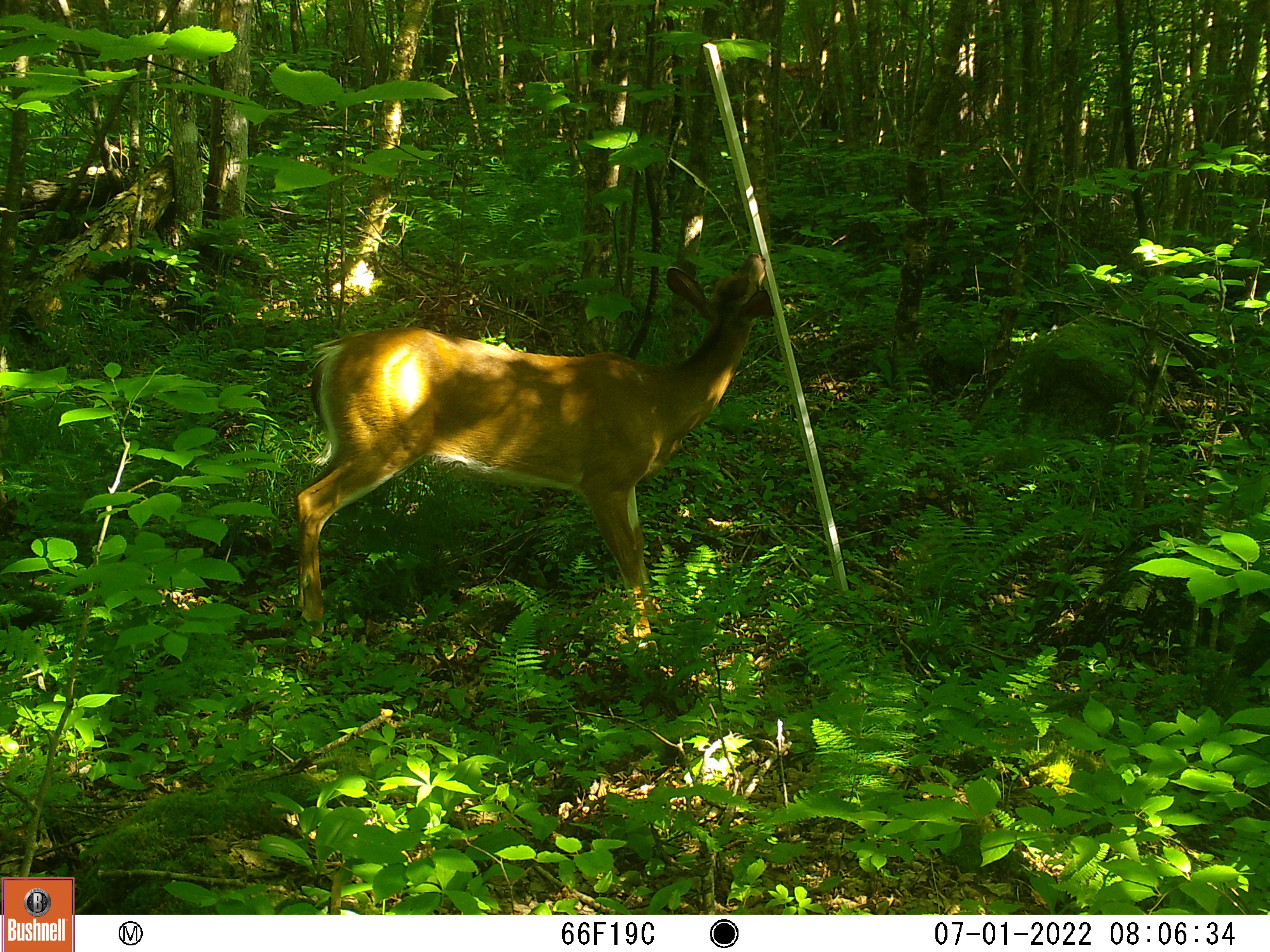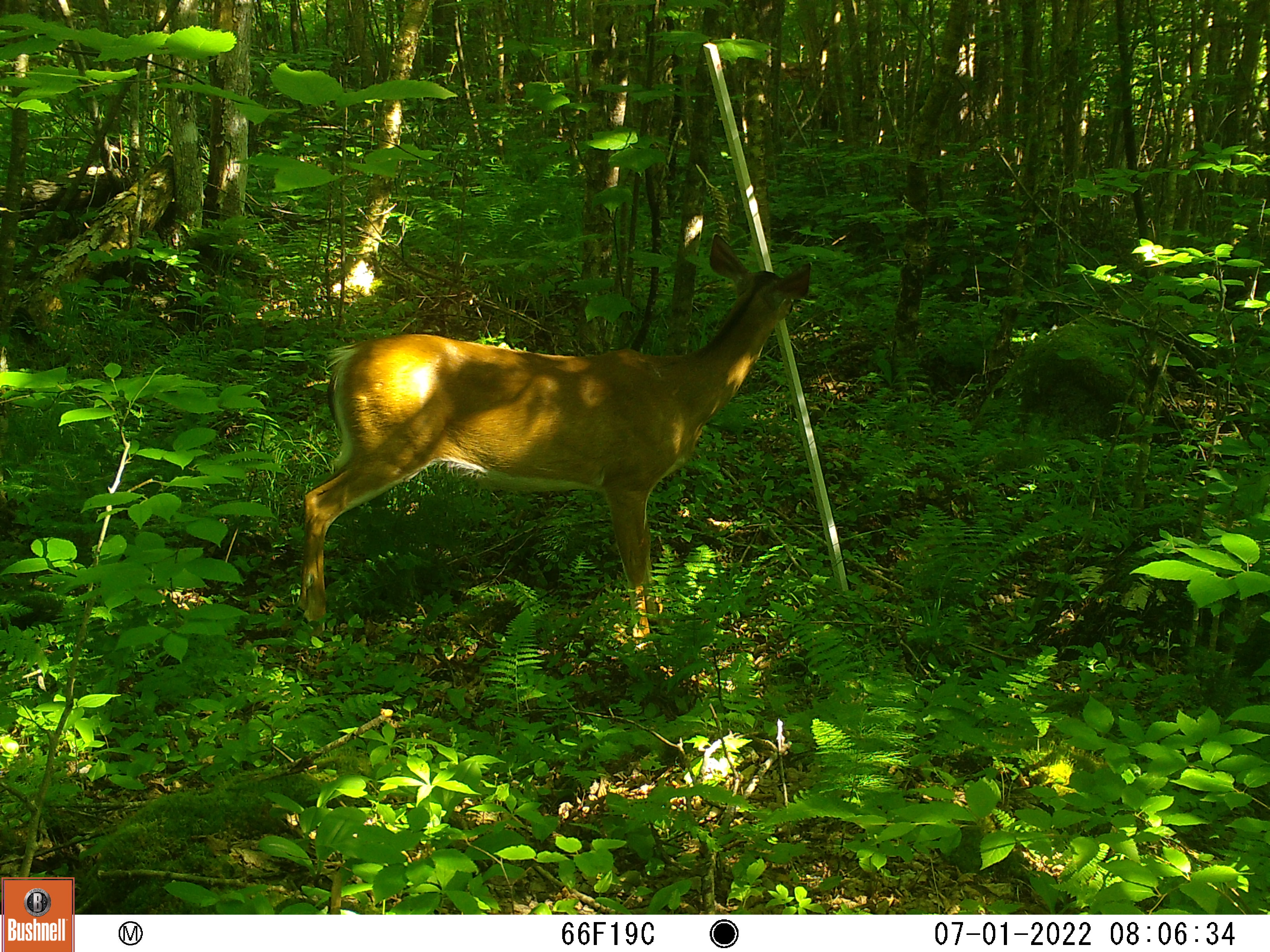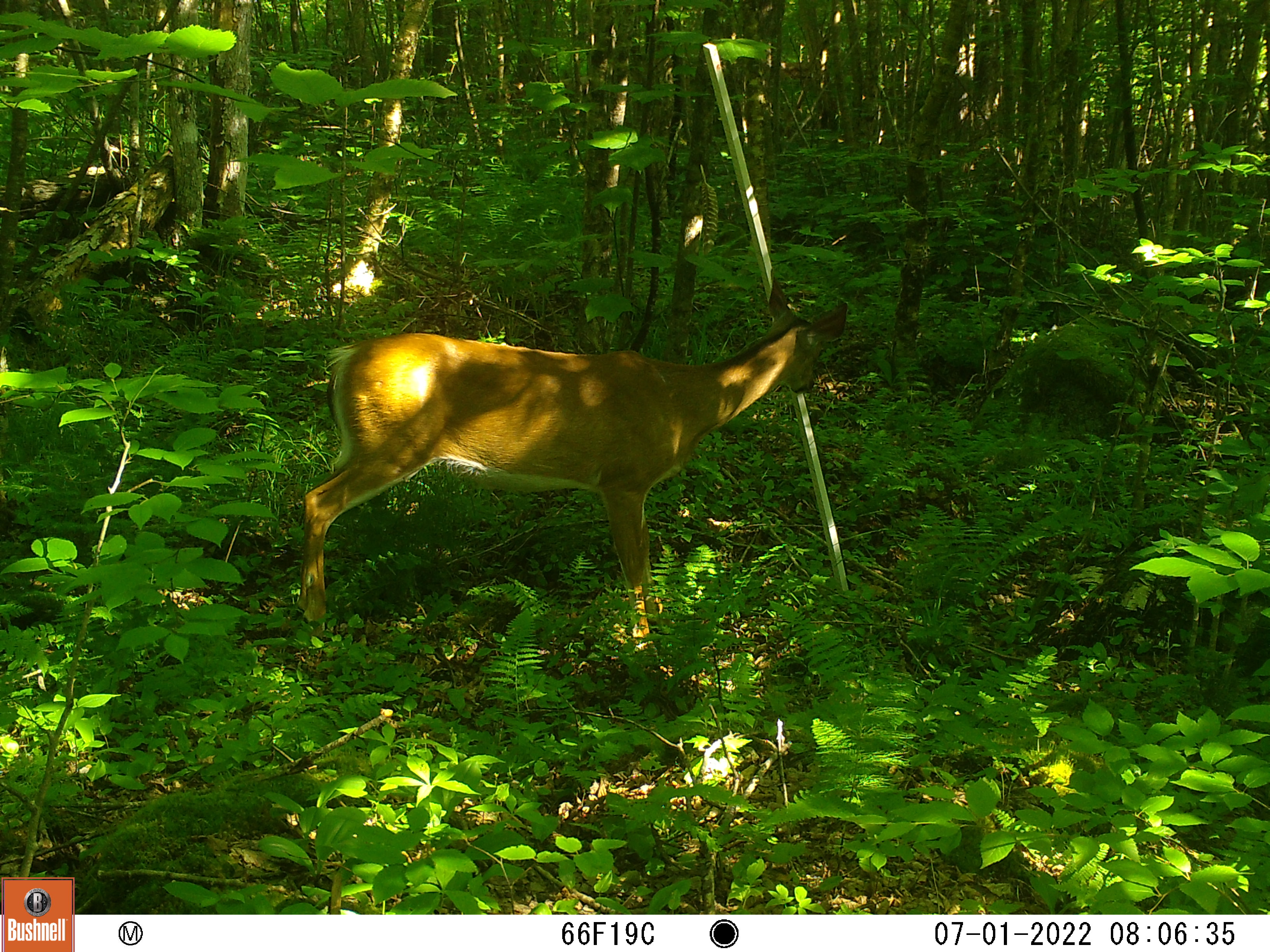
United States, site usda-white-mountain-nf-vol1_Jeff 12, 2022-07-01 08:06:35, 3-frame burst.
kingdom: Animalia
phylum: Chordata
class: Mammalia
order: Artiodactyla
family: Cervidae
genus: Odocoileus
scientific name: Odocoileus virginianus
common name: white-tailed deer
White-tailed deer (Odocoileus virginianus).